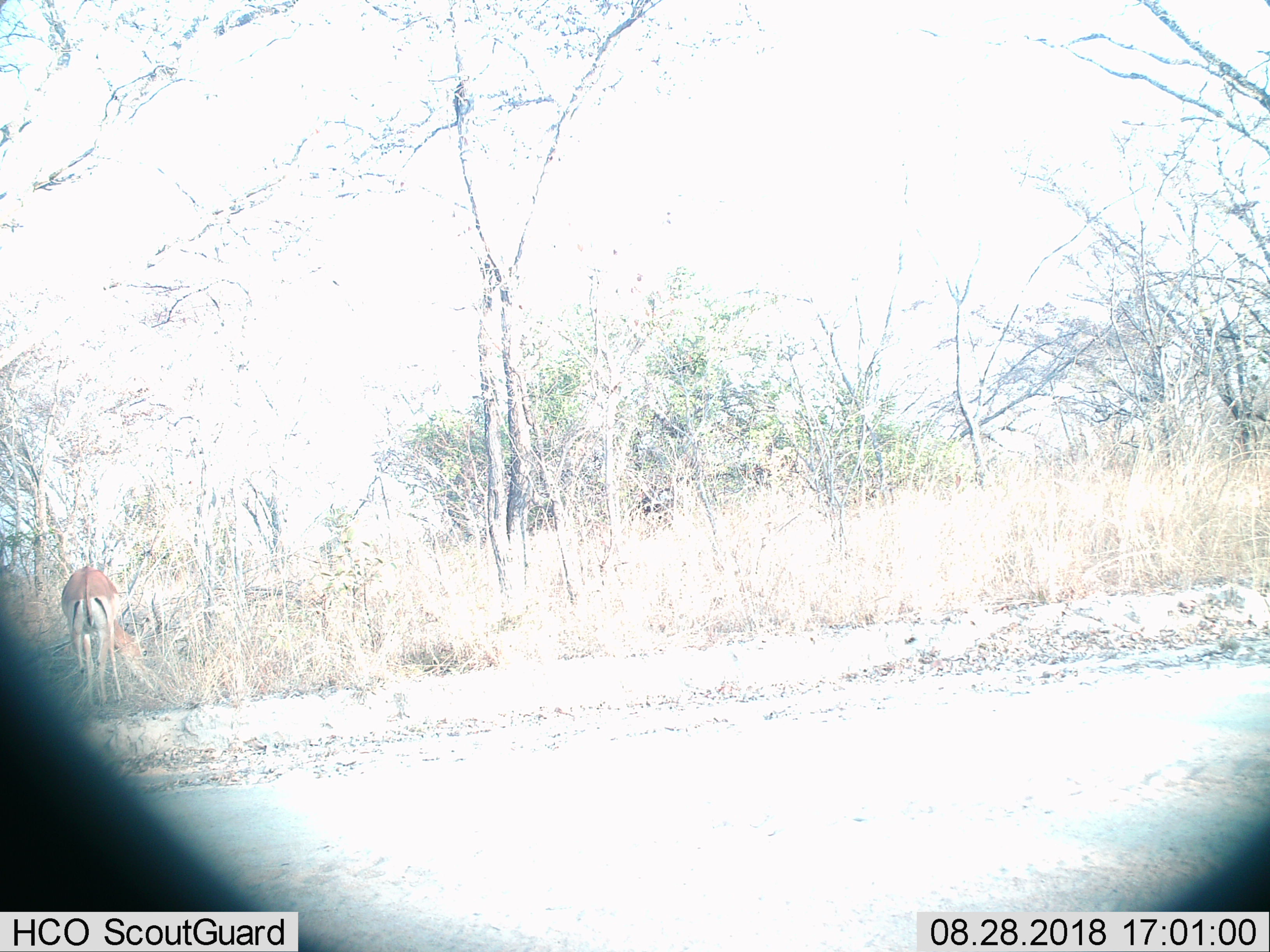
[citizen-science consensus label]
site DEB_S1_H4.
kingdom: Animalia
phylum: Chordata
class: Mammalia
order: Artiodactyla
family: Bovidae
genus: Aepyceros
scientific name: Aepyceros melampus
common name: impala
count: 1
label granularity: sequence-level